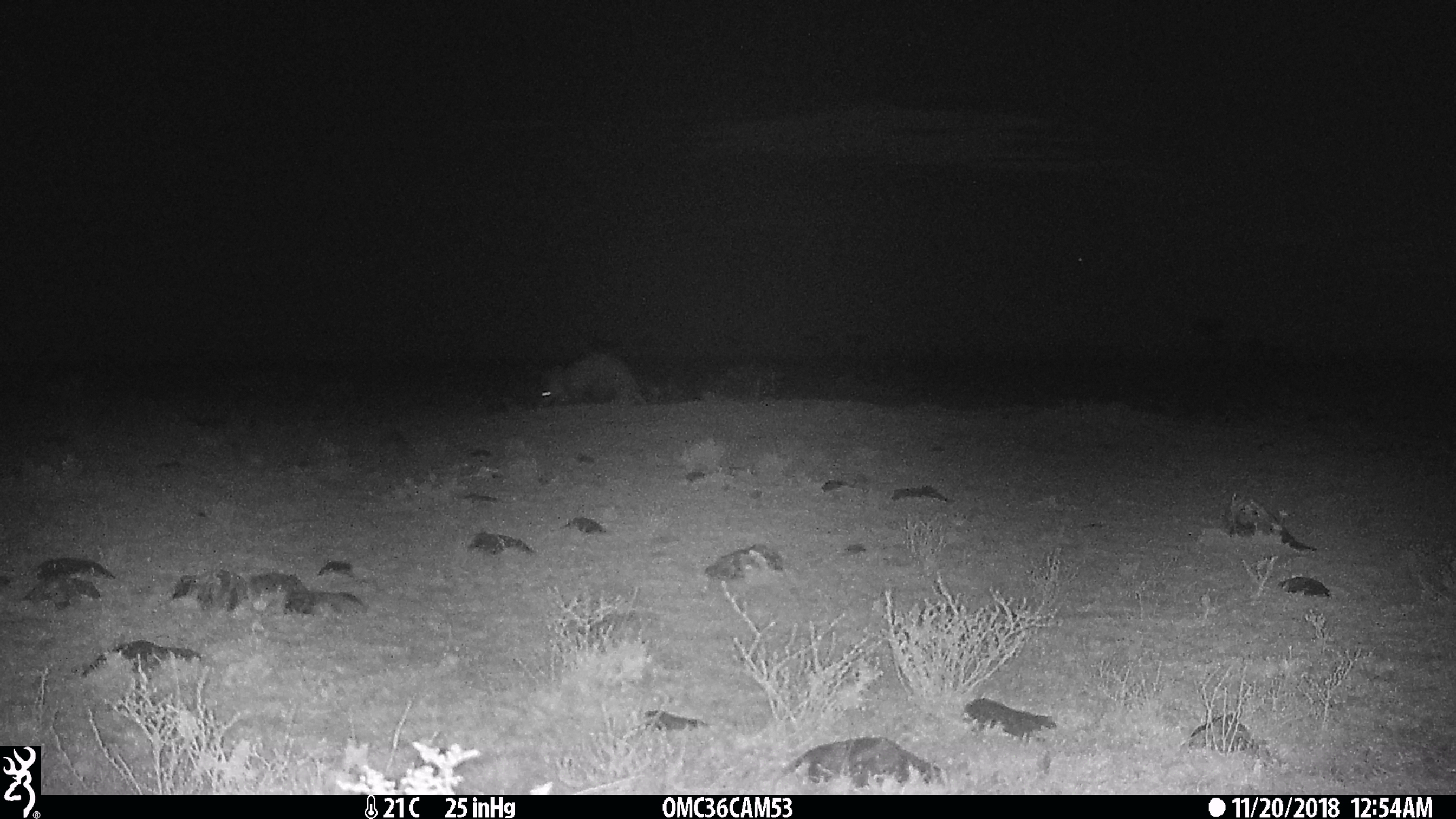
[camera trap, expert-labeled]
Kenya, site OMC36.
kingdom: Animalia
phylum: Chordata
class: Mammalia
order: Tubulidentata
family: Orycteropodidae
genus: Orycteropus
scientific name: Orycteropus afer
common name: aardvark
Aardvark (Orycteropus afer).